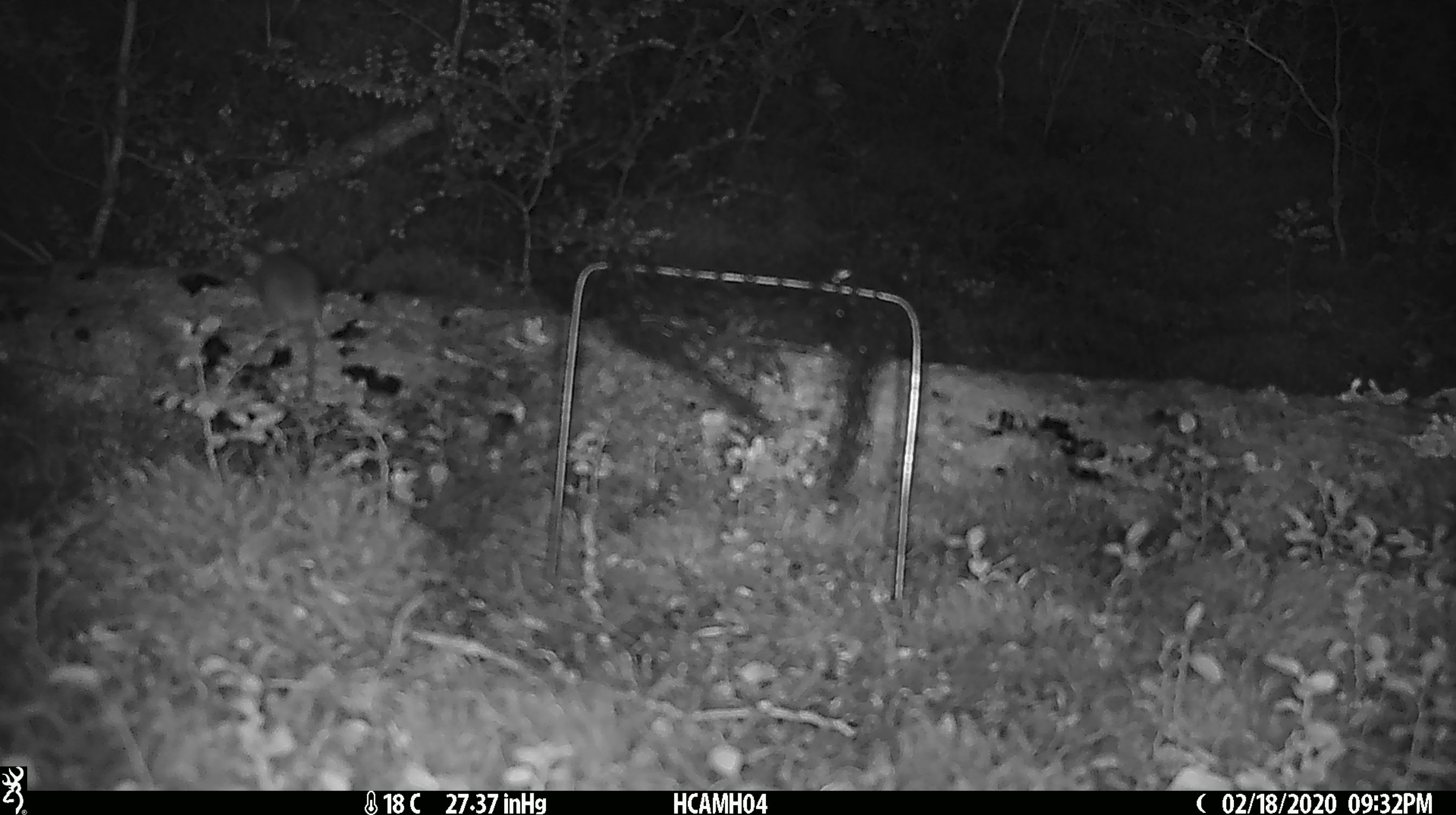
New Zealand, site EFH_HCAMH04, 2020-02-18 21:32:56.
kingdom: Animalia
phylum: Chordata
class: Mammalia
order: Rodentia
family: Muridae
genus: Mus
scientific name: Mus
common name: mouse